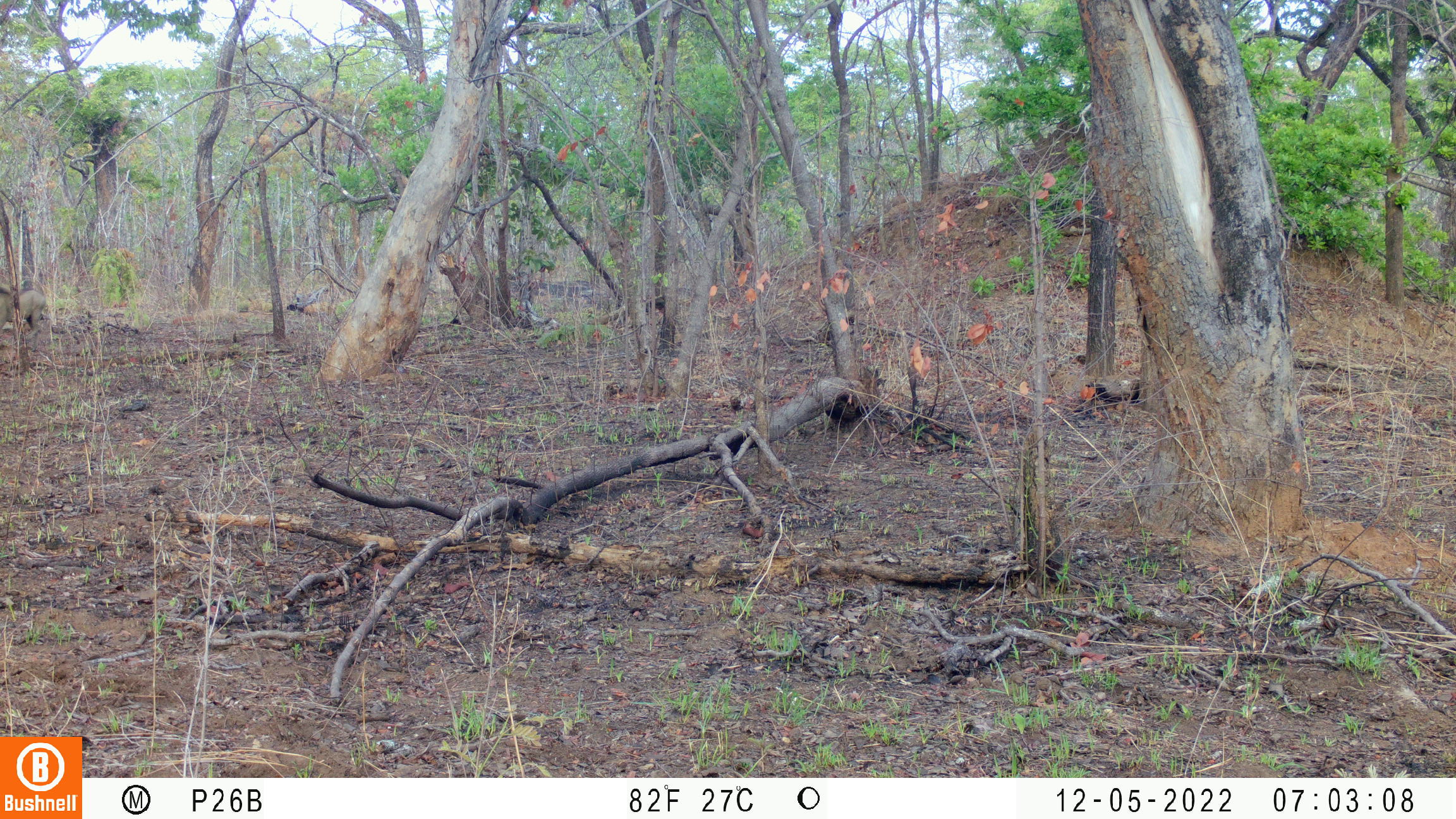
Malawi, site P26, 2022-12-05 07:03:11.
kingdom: Animalia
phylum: Chordata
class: Mammalia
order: Artiodactyla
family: Suidae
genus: Phacochoerus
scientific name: Phacochoerus africanus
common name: common warthog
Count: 1.